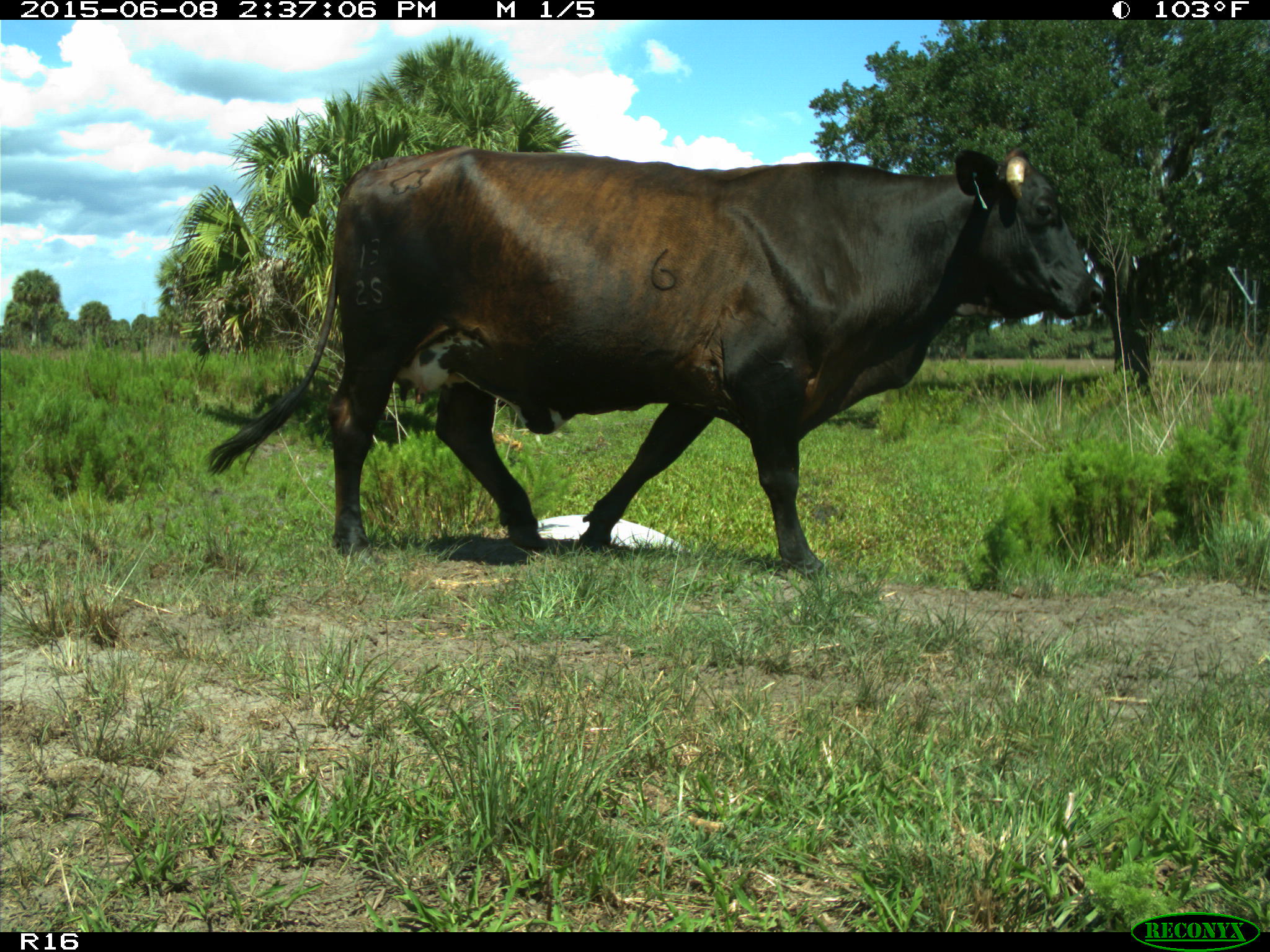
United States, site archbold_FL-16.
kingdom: Animalia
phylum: Chordata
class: Mammalia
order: Artiodactyla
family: Bovidae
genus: Bos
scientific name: Bos taurus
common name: domestic cow